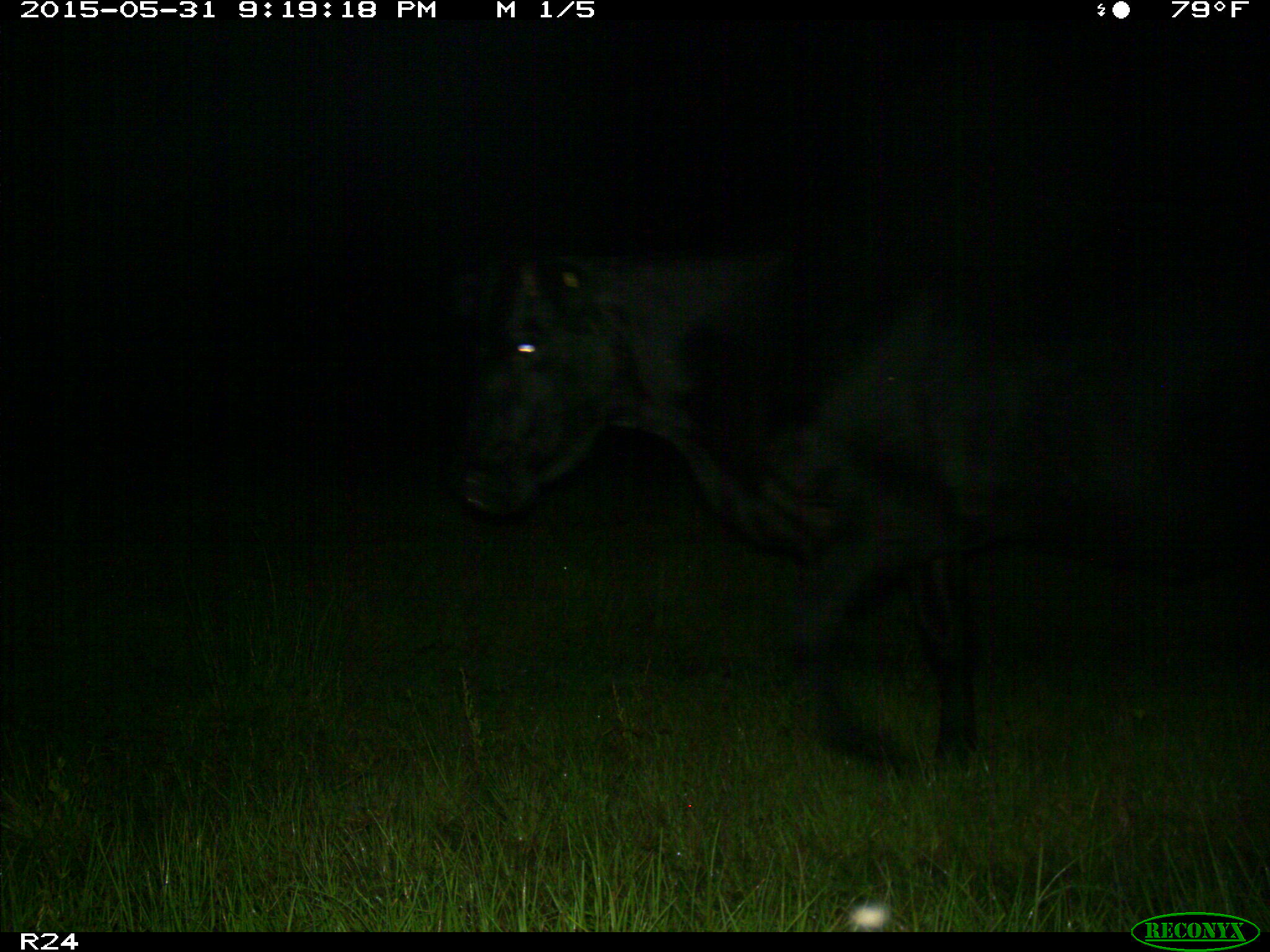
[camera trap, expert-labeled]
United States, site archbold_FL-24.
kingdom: Animalia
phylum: Chordata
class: Mammalia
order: Artiodactyla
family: Bovidae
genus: Bos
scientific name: Bos taurus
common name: domestic cow